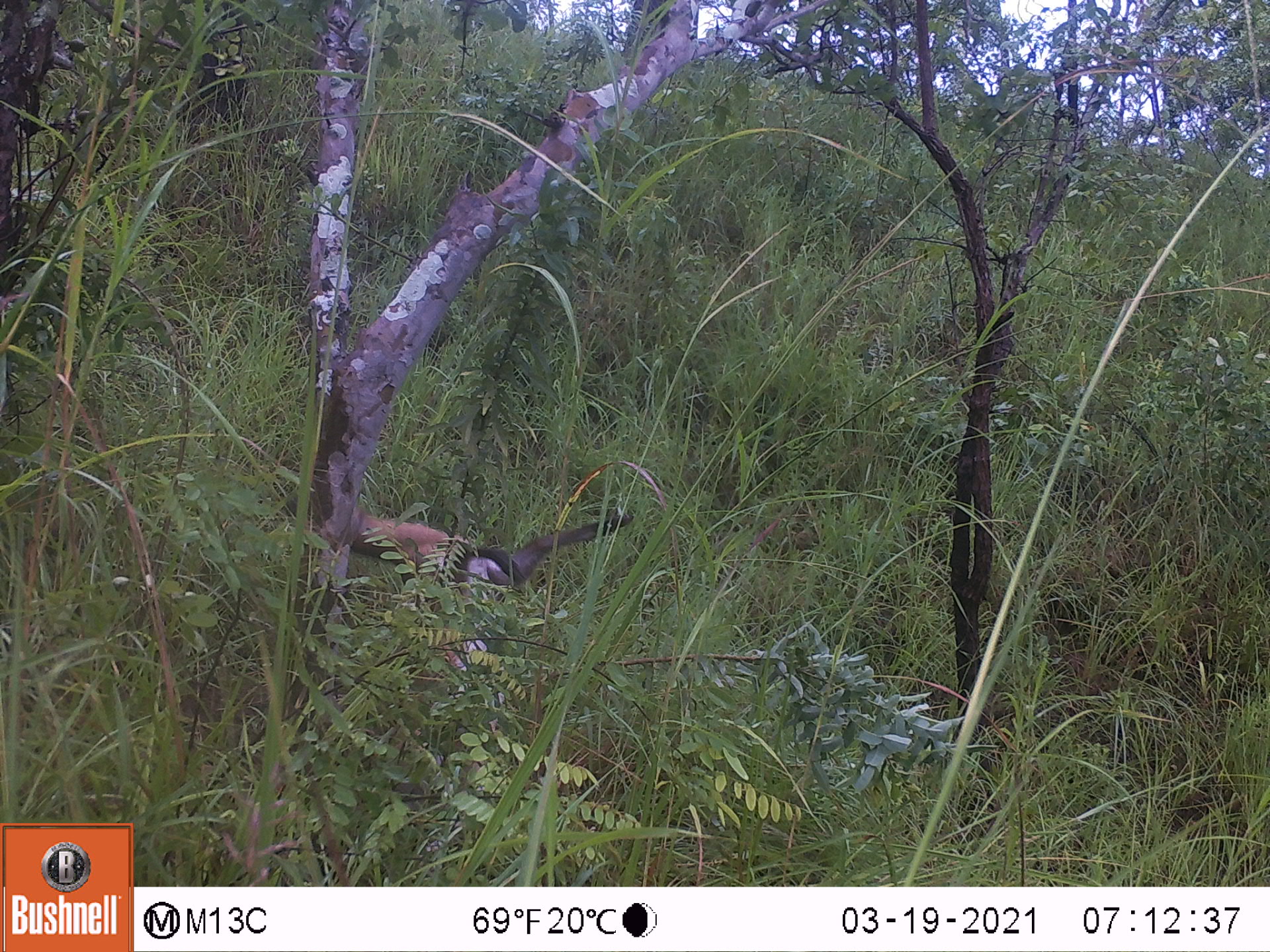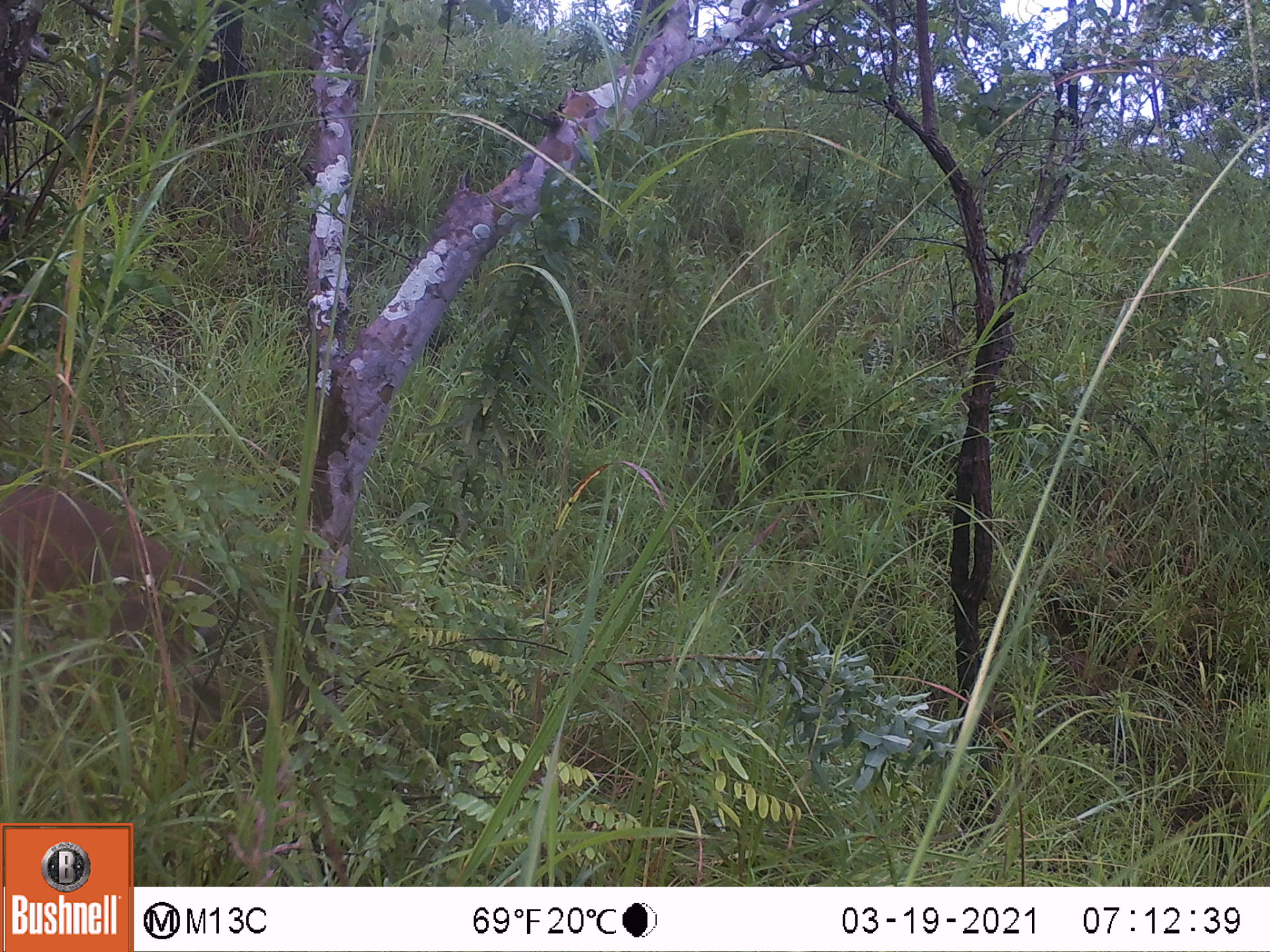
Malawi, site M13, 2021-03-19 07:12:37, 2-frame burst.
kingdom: Animalia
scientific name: Animalia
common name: other animal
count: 1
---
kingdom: Animalia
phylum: Chordata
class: Mammalia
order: Artiodactyla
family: Bovidae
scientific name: Antilopinae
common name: small antelope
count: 1